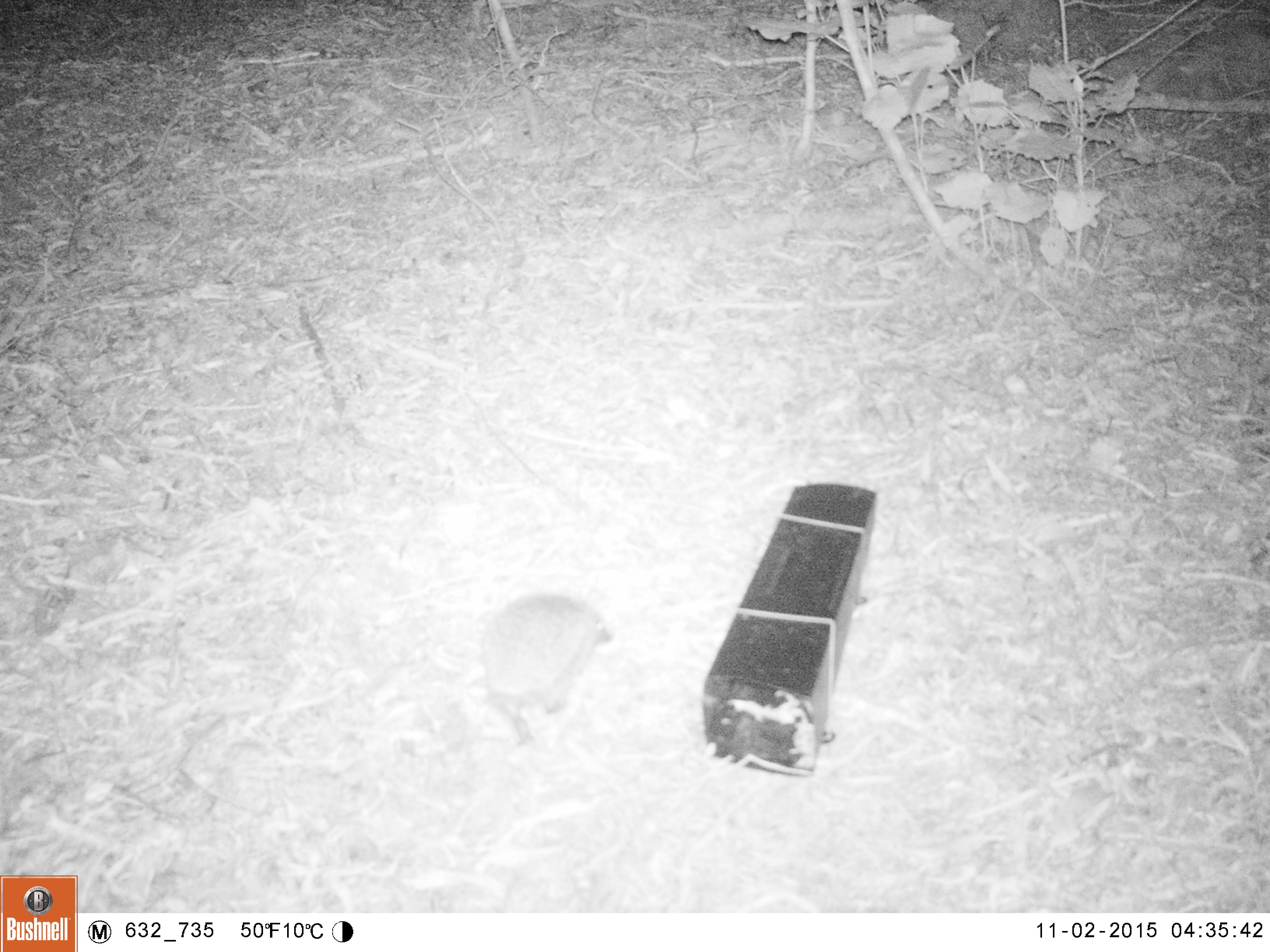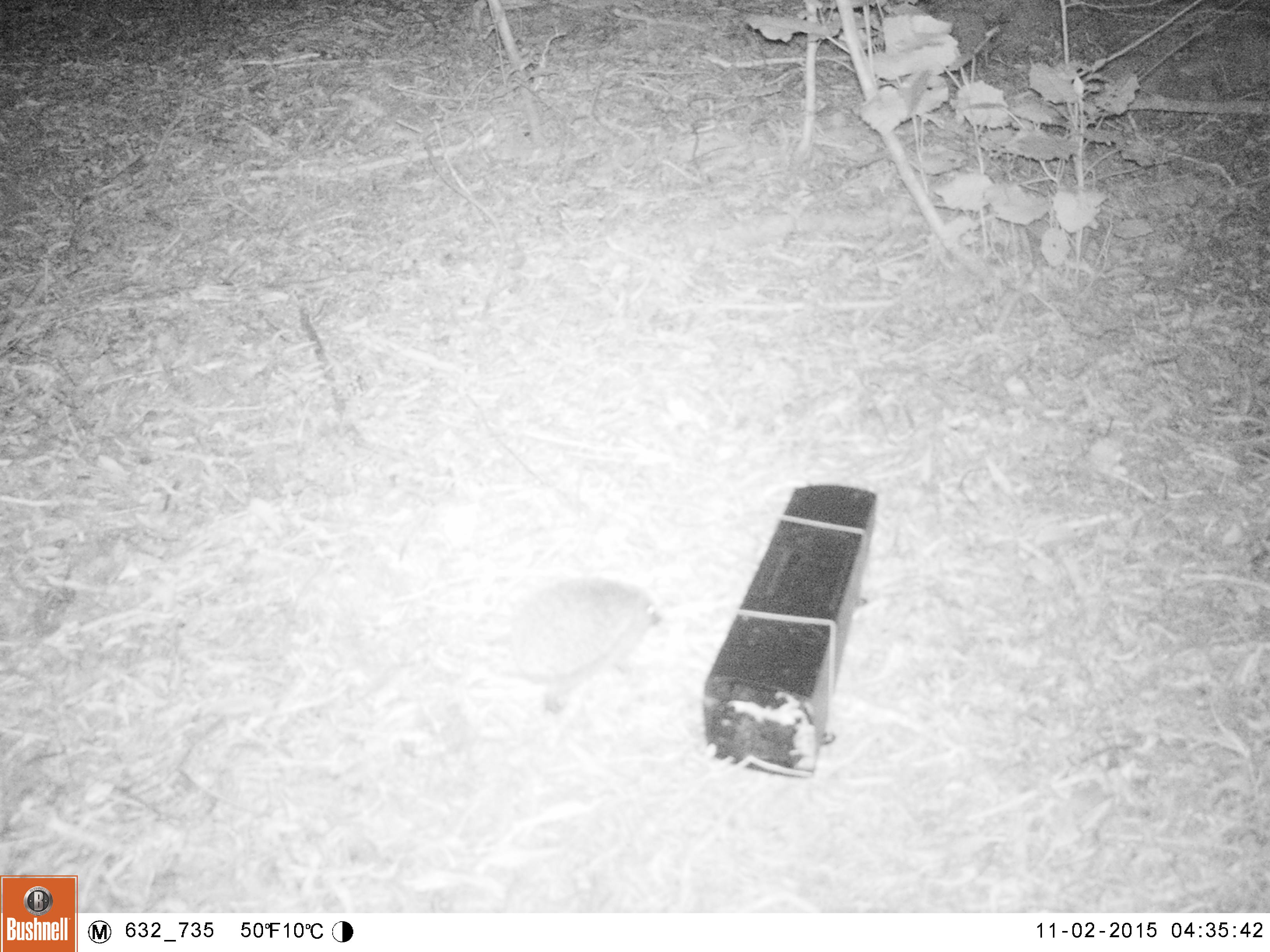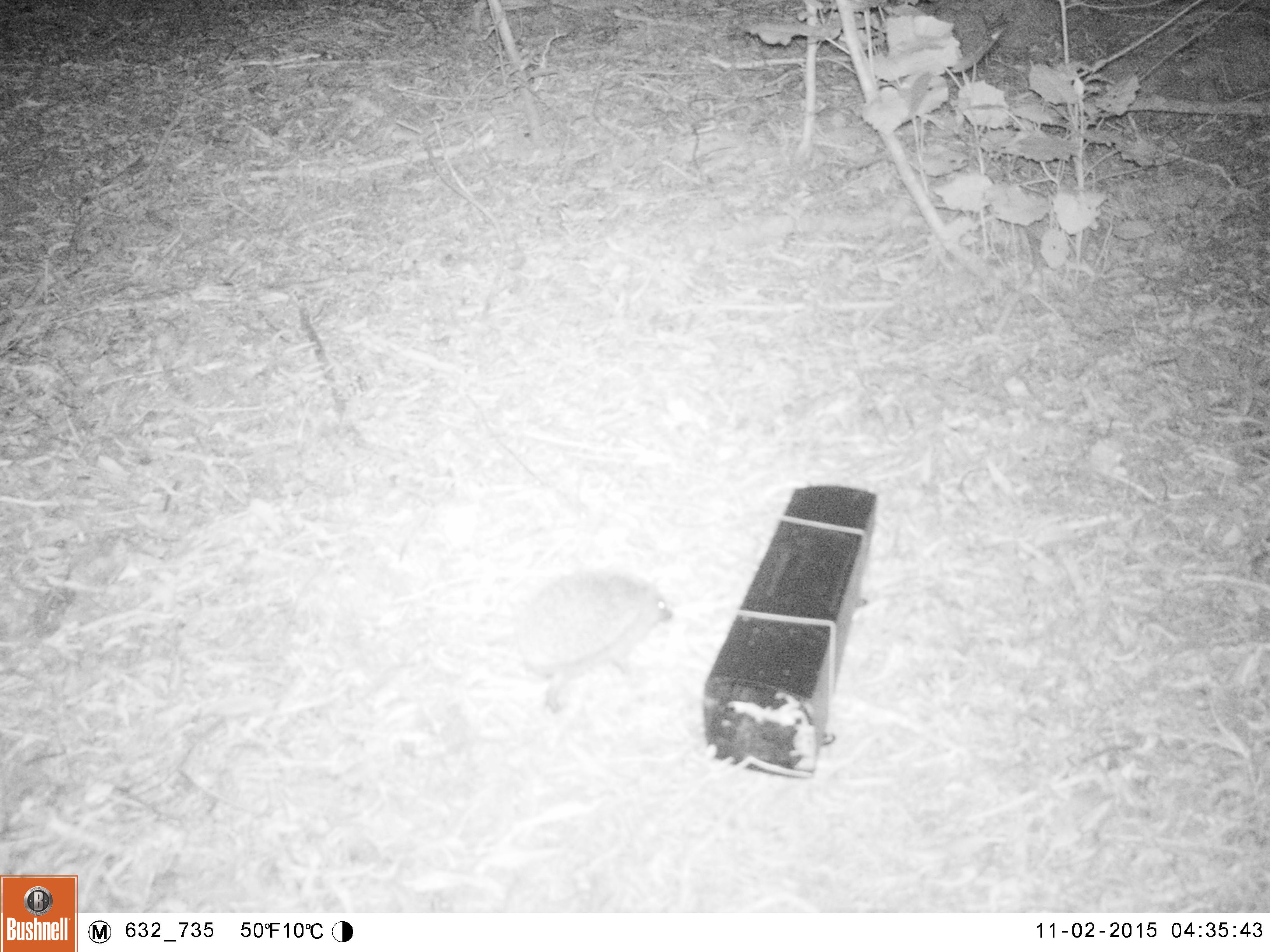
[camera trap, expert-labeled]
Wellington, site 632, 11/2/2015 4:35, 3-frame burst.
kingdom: Animalia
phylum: Chordata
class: Mammalia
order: Eulipotyphla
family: Erinaceidae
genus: Erinaceus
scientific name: Erinaceus europaeus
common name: hedgehog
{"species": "hedgehog (Erinaceus europaeus)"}